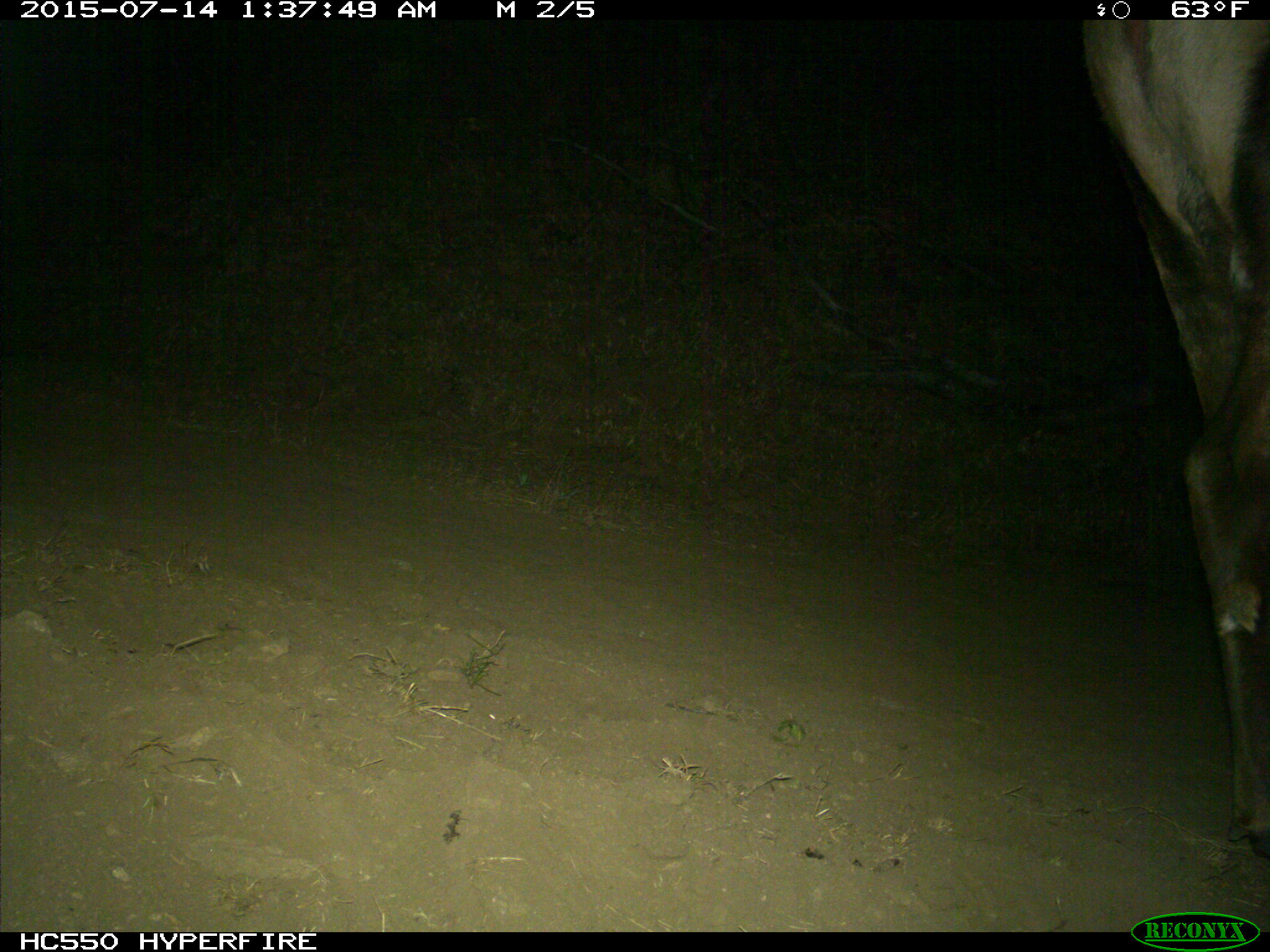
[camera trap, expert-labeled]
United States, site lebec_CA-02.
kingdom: Animalia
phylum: Chordata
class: Mammalia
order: Artiodactyla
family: Cervidae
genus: Cervus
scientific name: Cervus canadensis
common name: elk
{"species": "Cervus canadensis (elk)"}